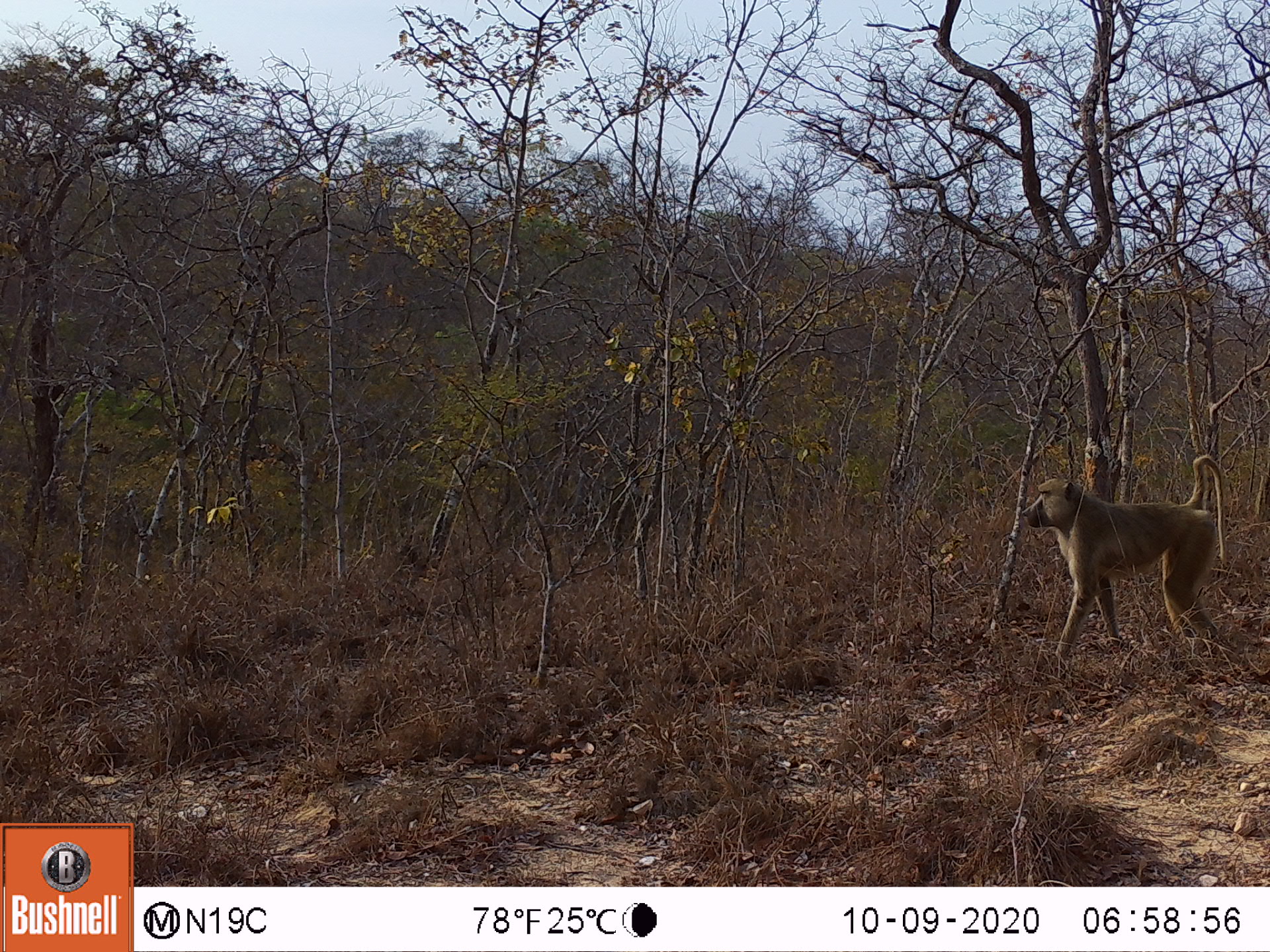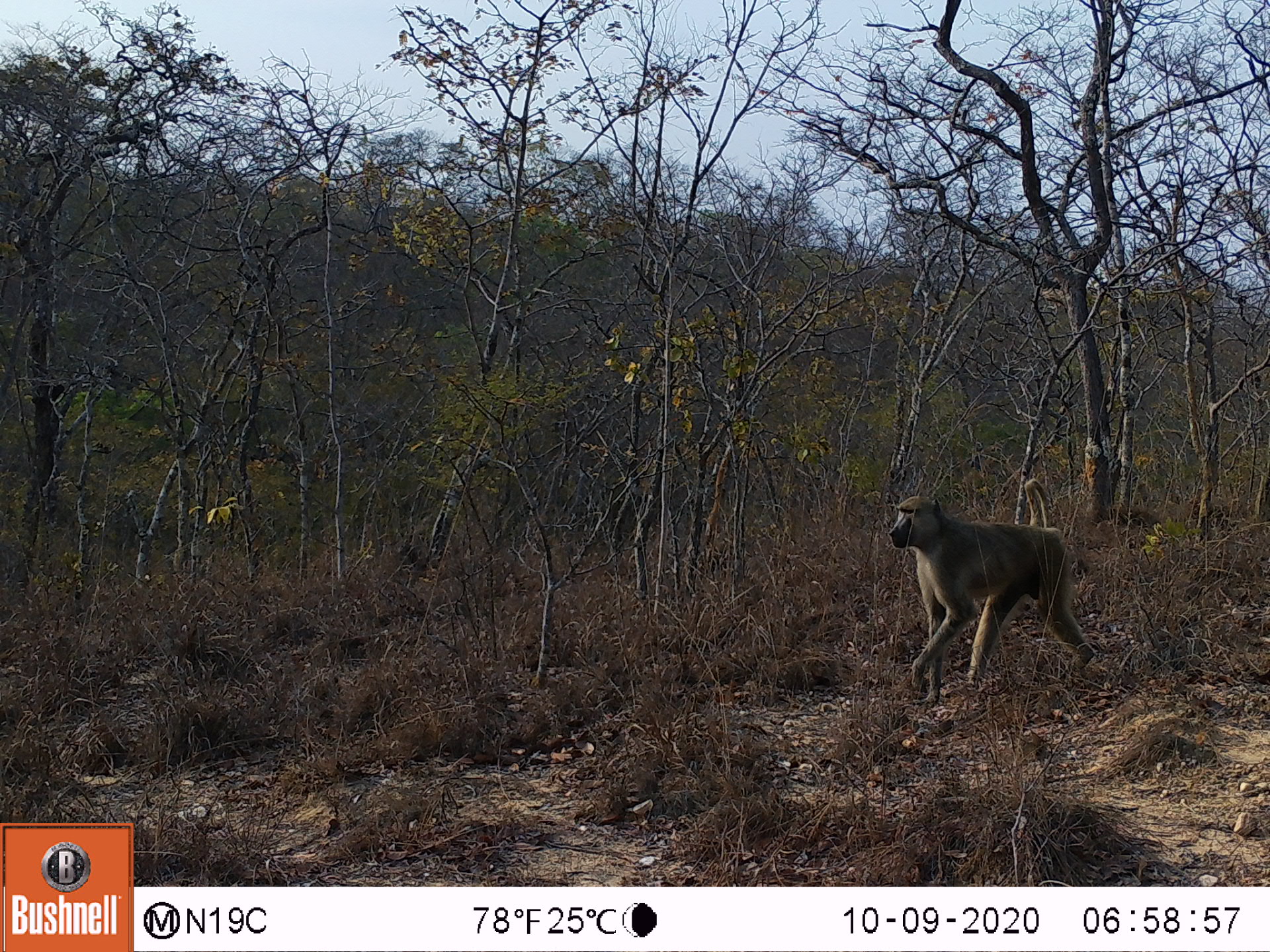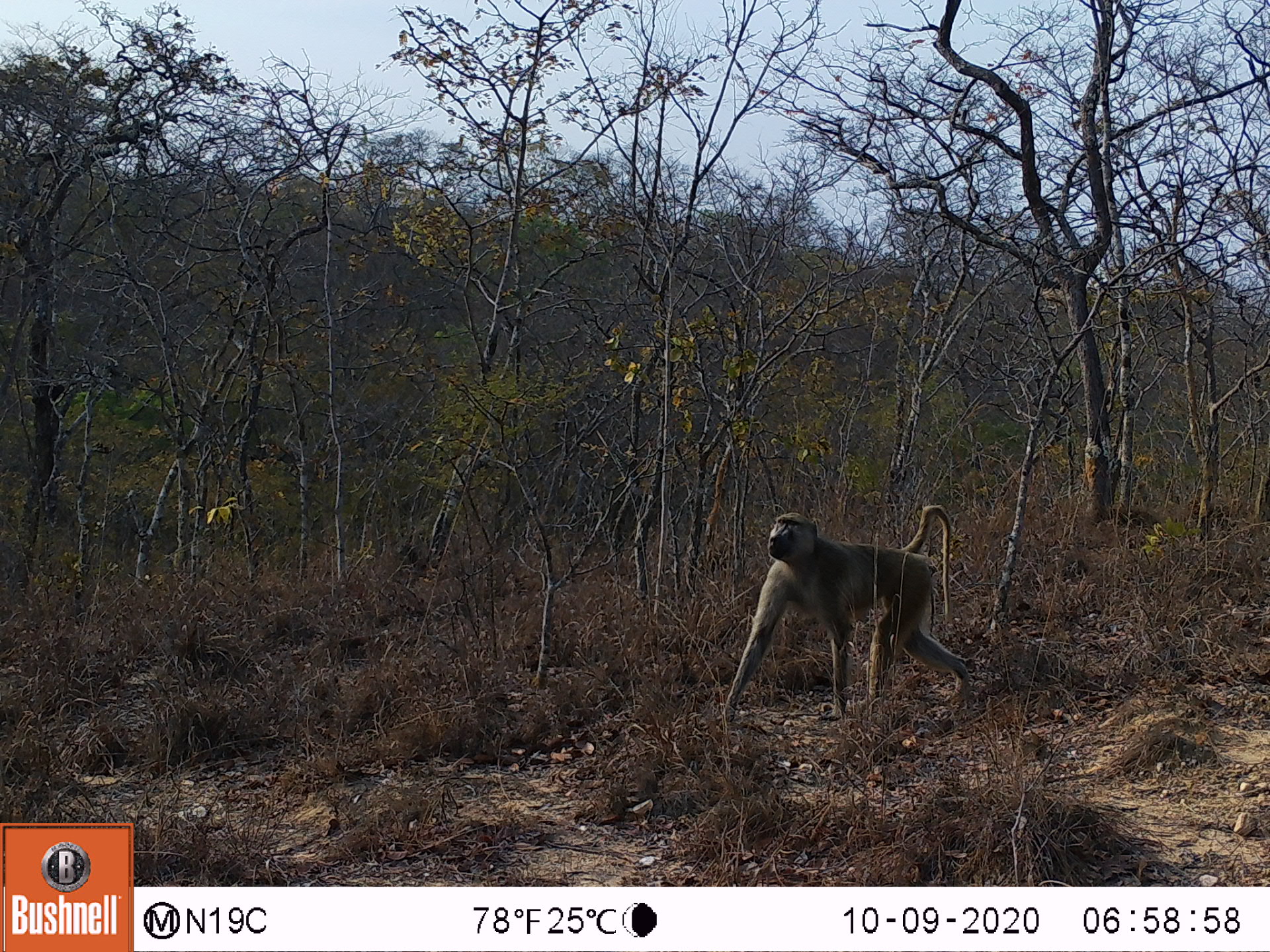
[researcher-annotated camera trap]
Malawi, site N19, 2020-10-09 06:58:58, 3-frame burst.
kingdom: Animalia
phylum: Chordata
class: Mammalia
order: Primates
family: Cercopithecidae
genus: Papio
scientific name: Papio cynocephalus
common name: yellow baboon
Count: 1.